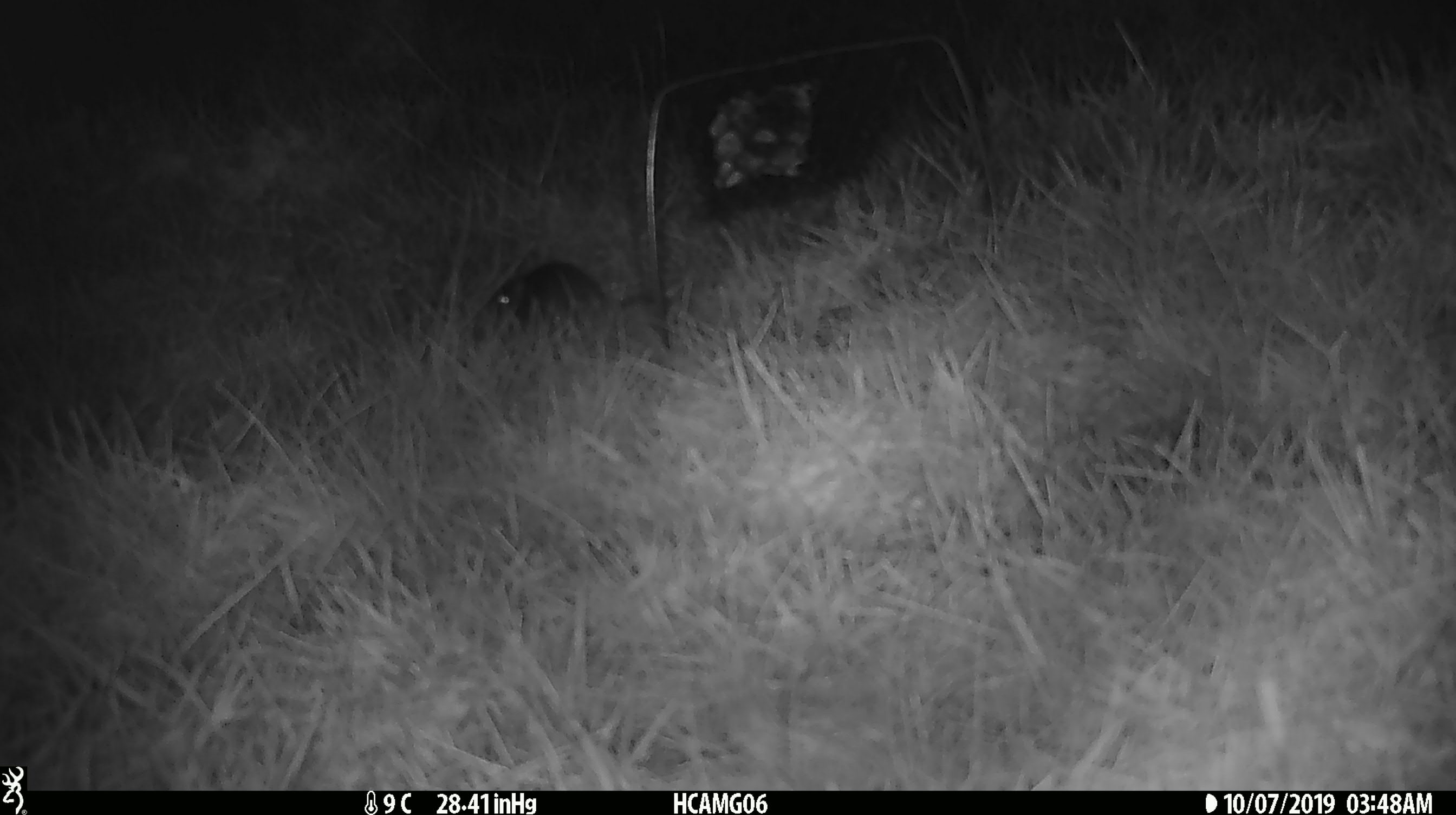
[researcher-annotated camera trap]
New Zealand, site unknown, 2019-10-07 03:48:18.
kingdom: Animalia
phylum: Chordata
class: Mammalia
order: Rodentia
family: Muridae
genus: Mus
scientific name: Mus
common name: mouse